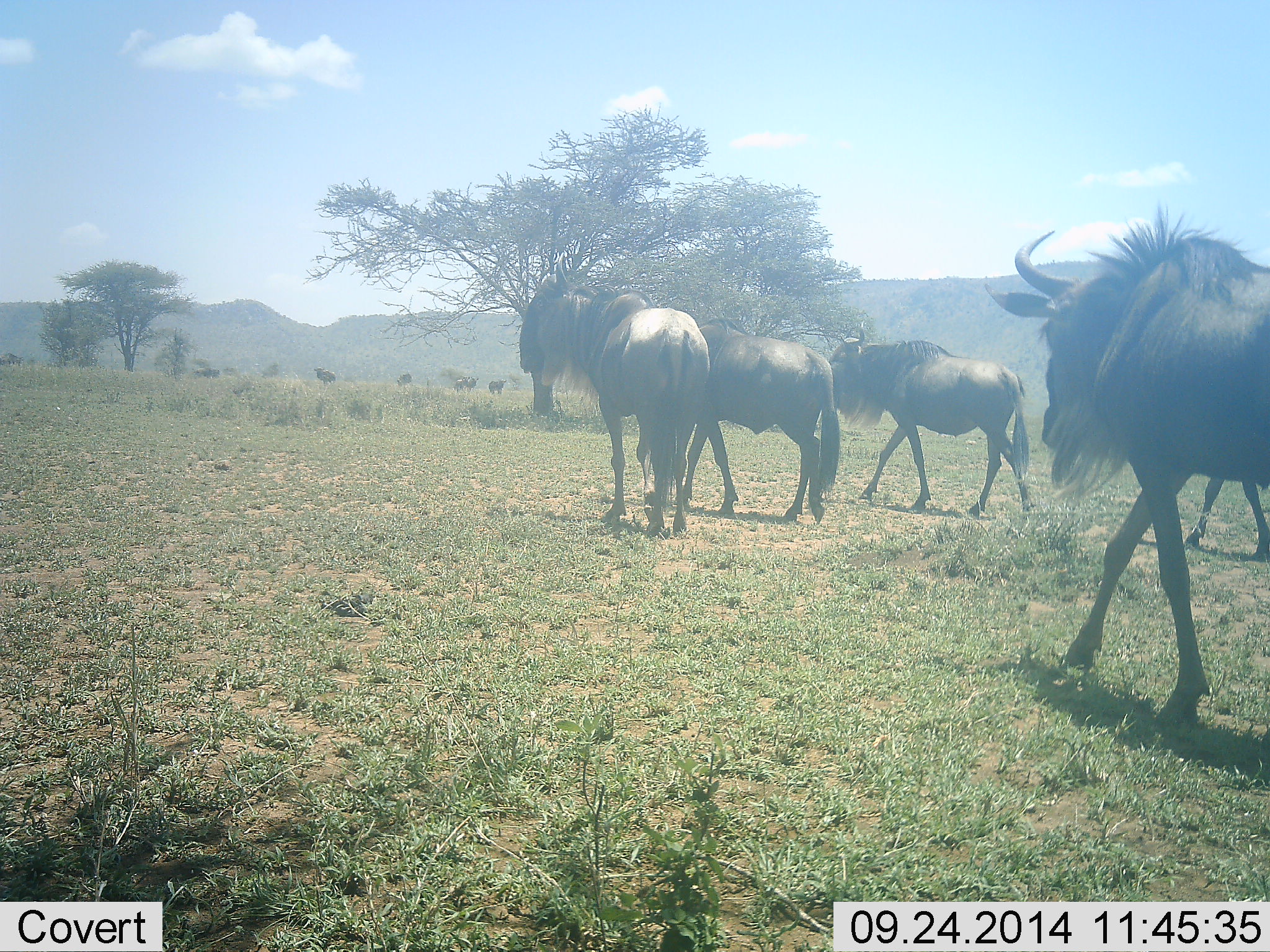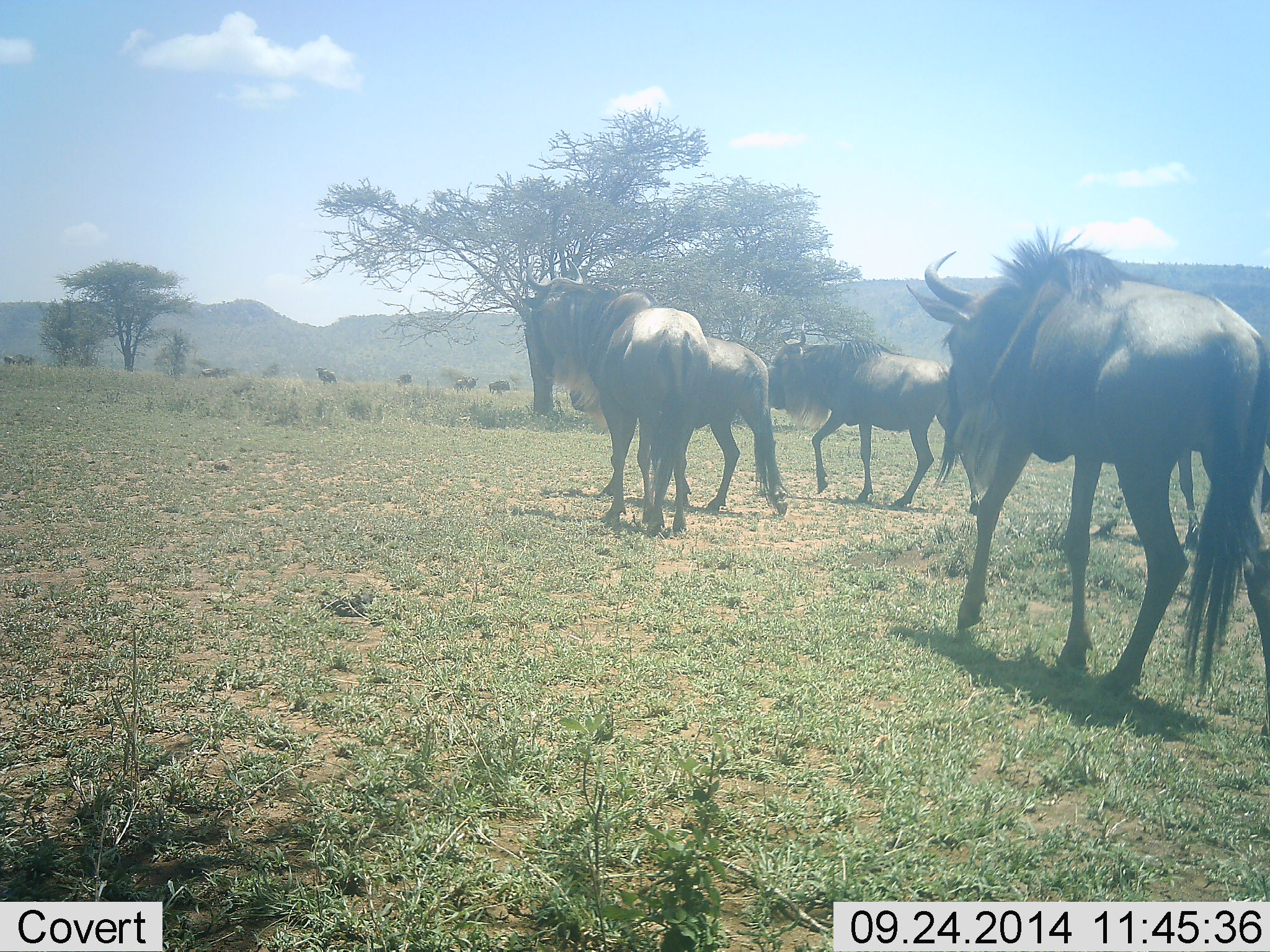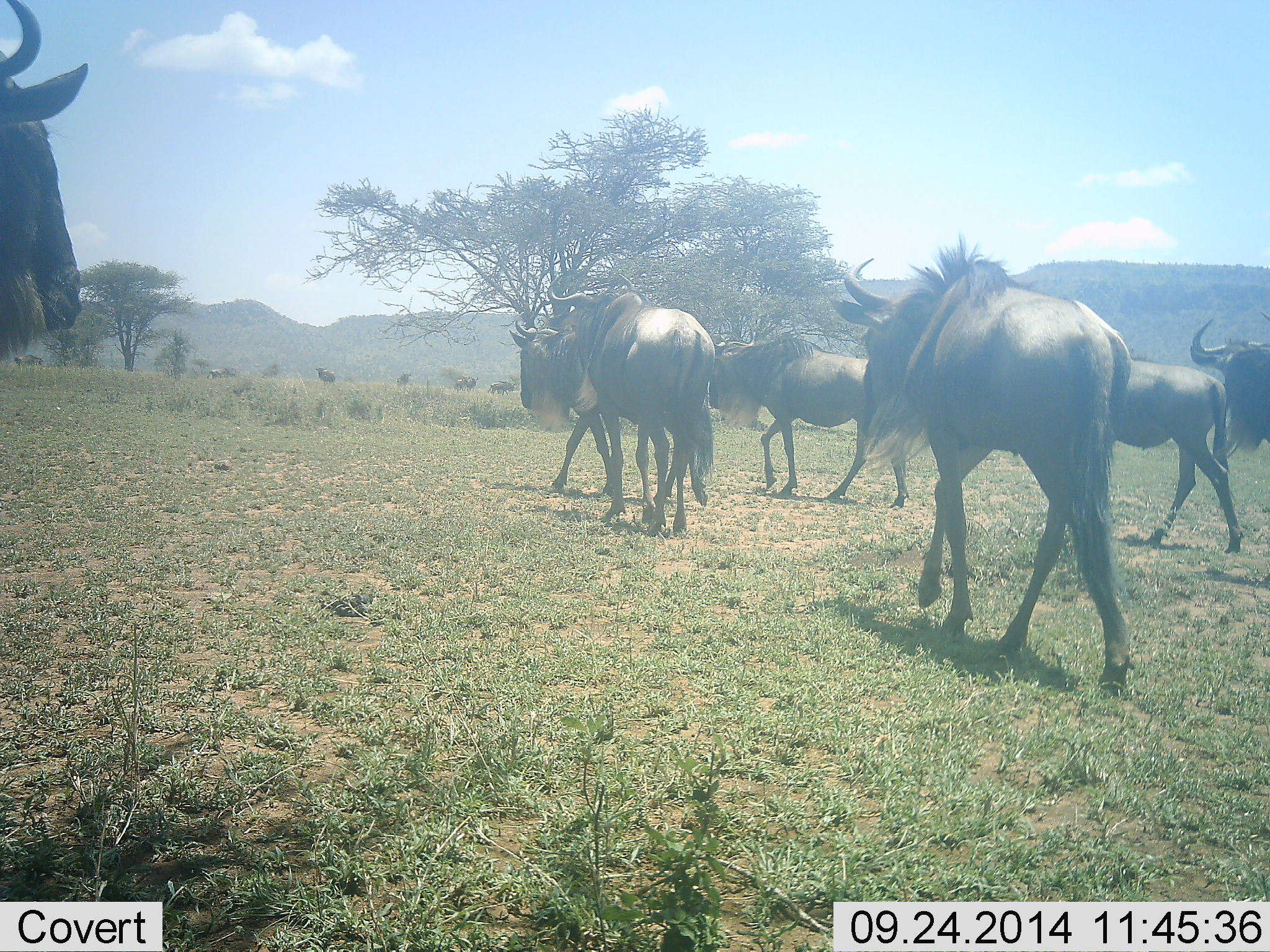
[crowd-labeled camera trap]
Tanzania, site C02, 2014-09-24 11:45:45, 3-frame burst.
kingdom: Animalia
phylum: Chordata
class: Mammalia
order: Artiodactyla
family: Bovidae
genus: Connochaetes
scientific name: Connochaetes taurinus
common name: blue wildebeest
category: wildebeest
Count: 10.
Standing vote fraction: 30%.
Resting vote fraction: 0%.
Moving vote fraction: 100%.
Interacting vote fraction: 10%.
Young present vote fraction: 0%.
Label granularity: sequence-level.